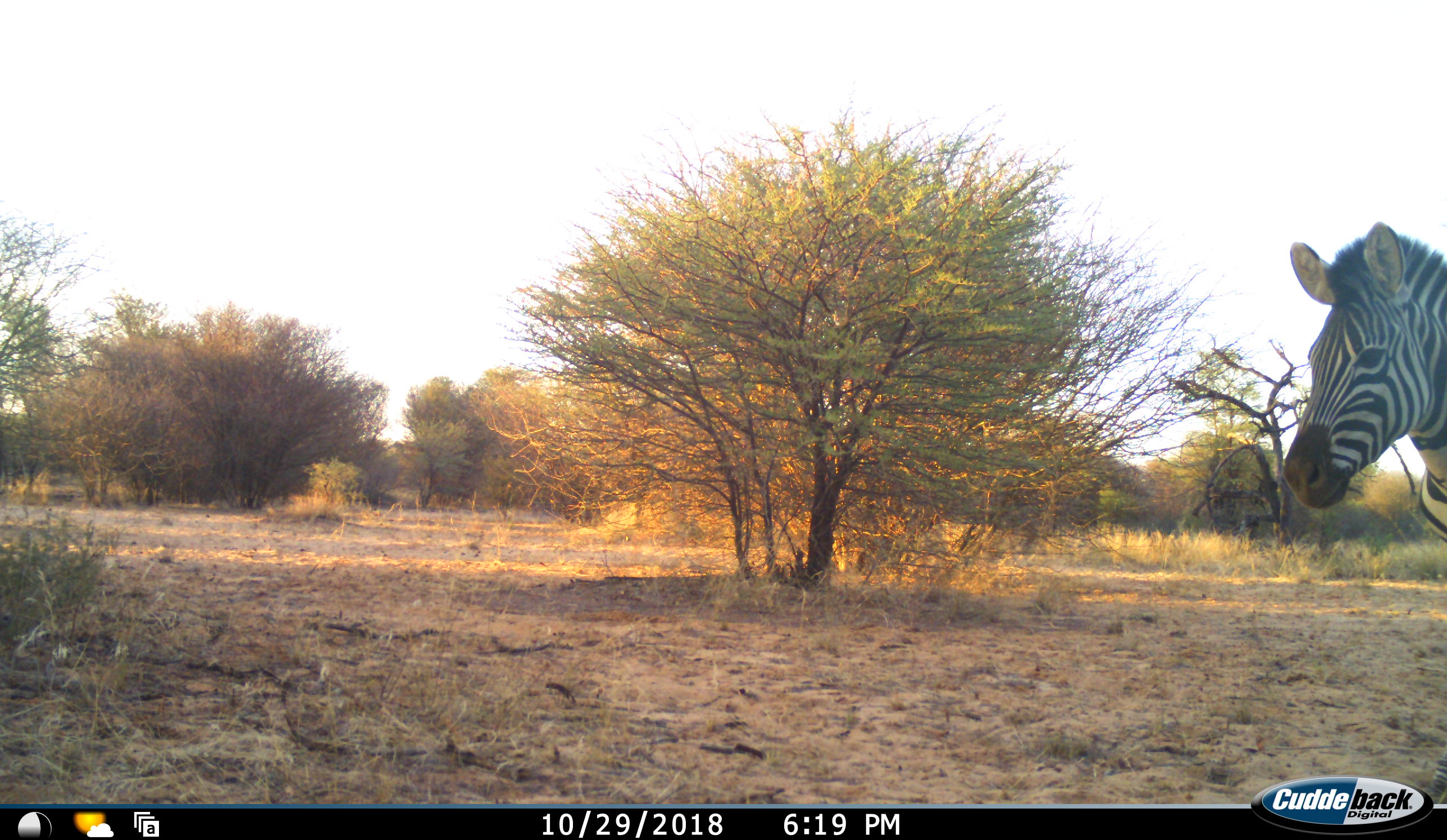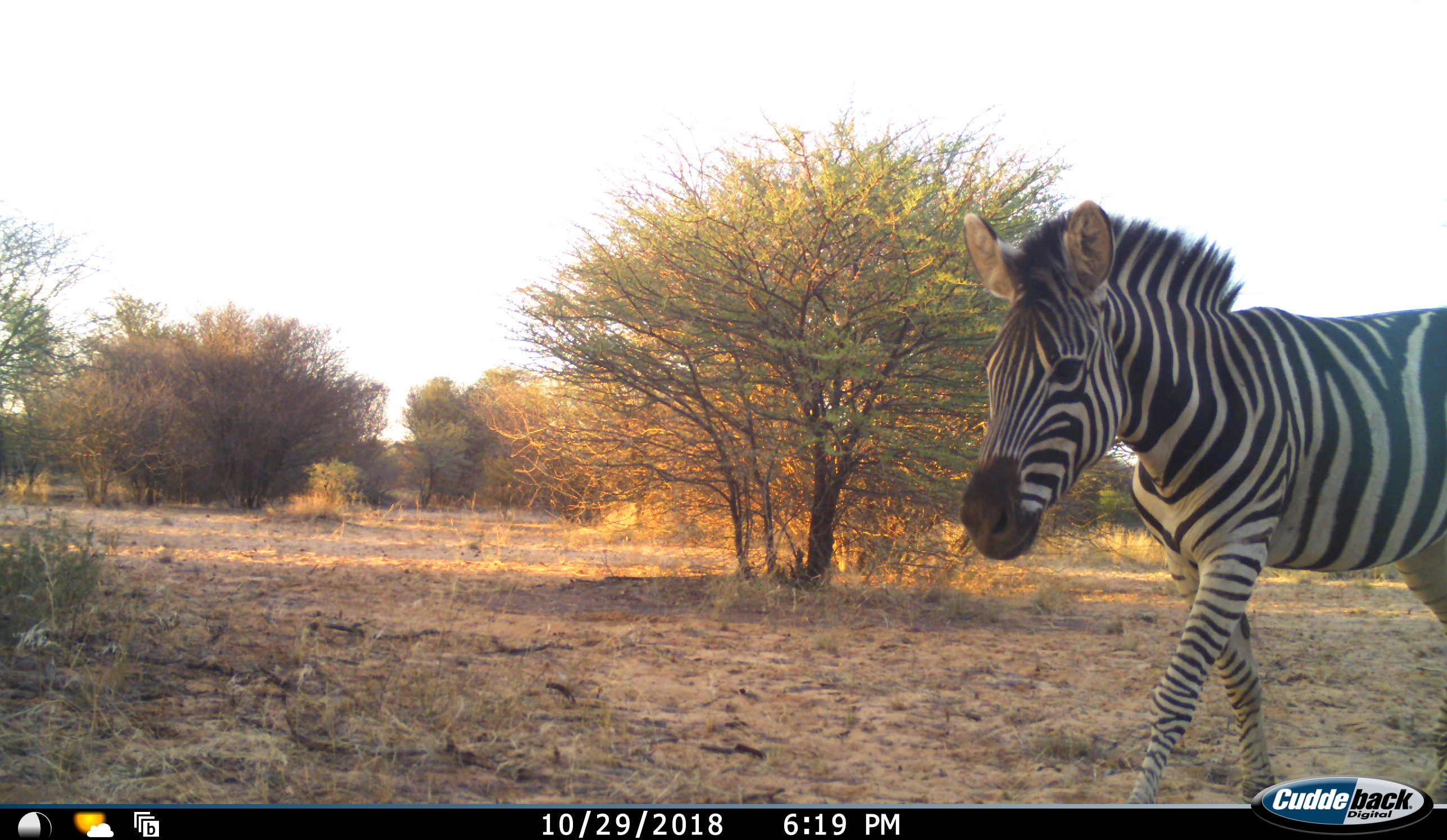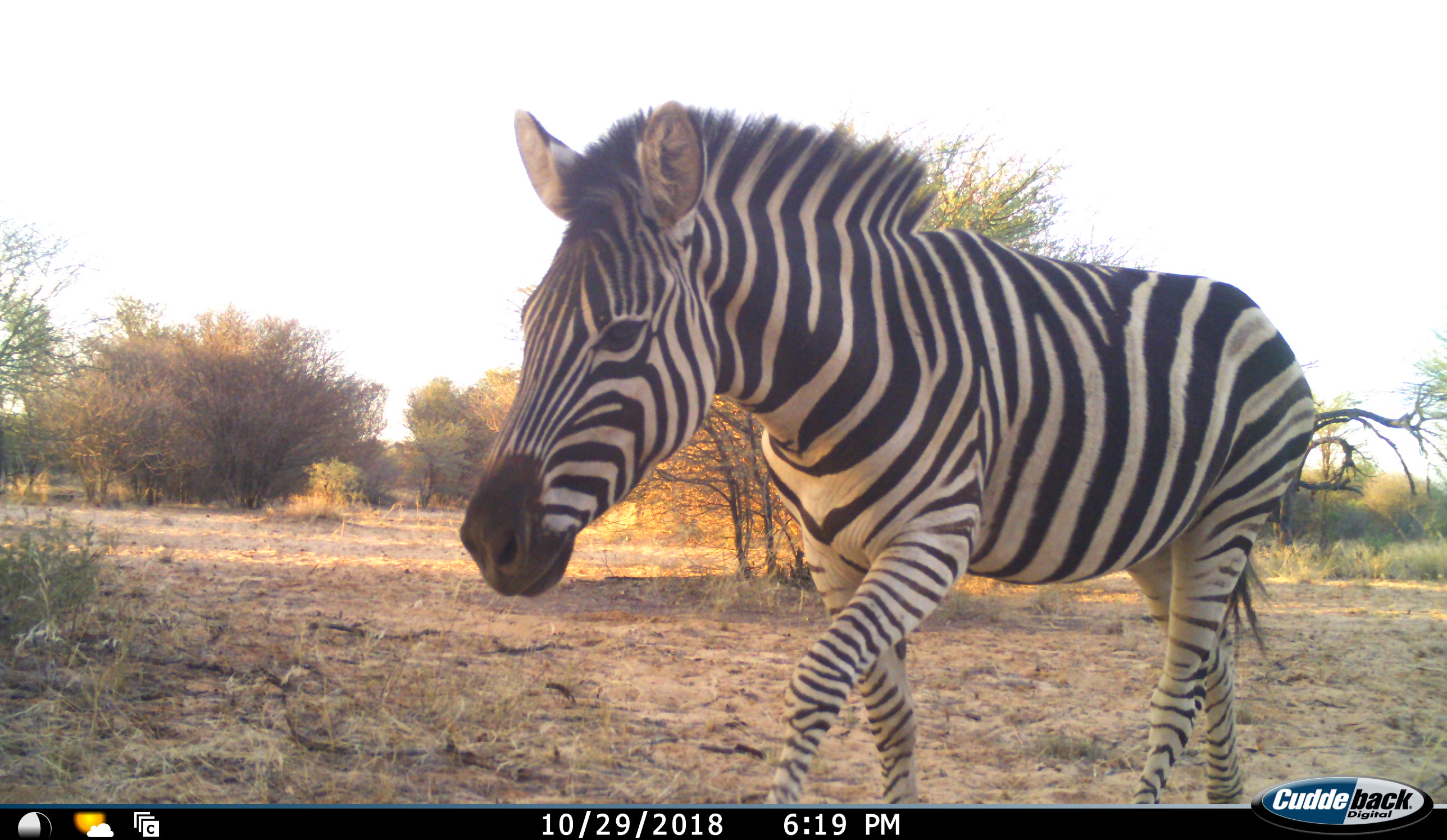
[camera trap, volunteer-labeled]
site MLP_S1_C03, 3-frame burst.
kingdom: Animalia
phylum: Chordata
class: Mammalia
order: Perissodactyla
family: Equidae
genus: Equus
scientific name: Equus quagga burchellii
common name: burchell's zebra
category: zebraburchells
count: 1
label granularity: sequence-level